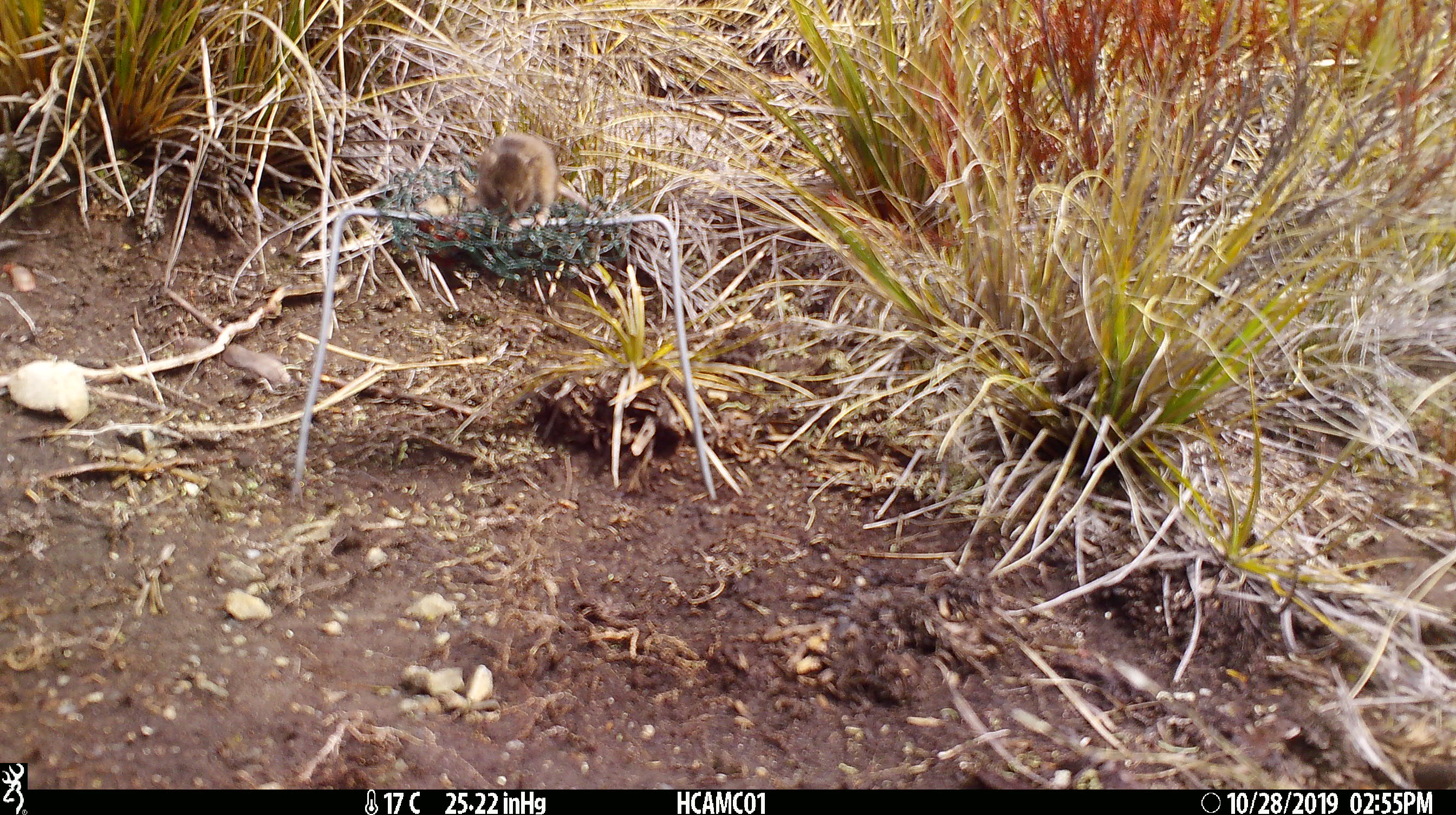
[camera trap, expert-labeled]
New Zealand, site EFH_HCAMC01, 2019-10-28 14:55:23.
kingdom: Animalia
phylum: Chordata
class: Mammalia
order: Rodentia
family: Muridae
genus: Mus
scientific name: Mus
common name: mouse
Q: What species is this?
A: Mouse (Mus).